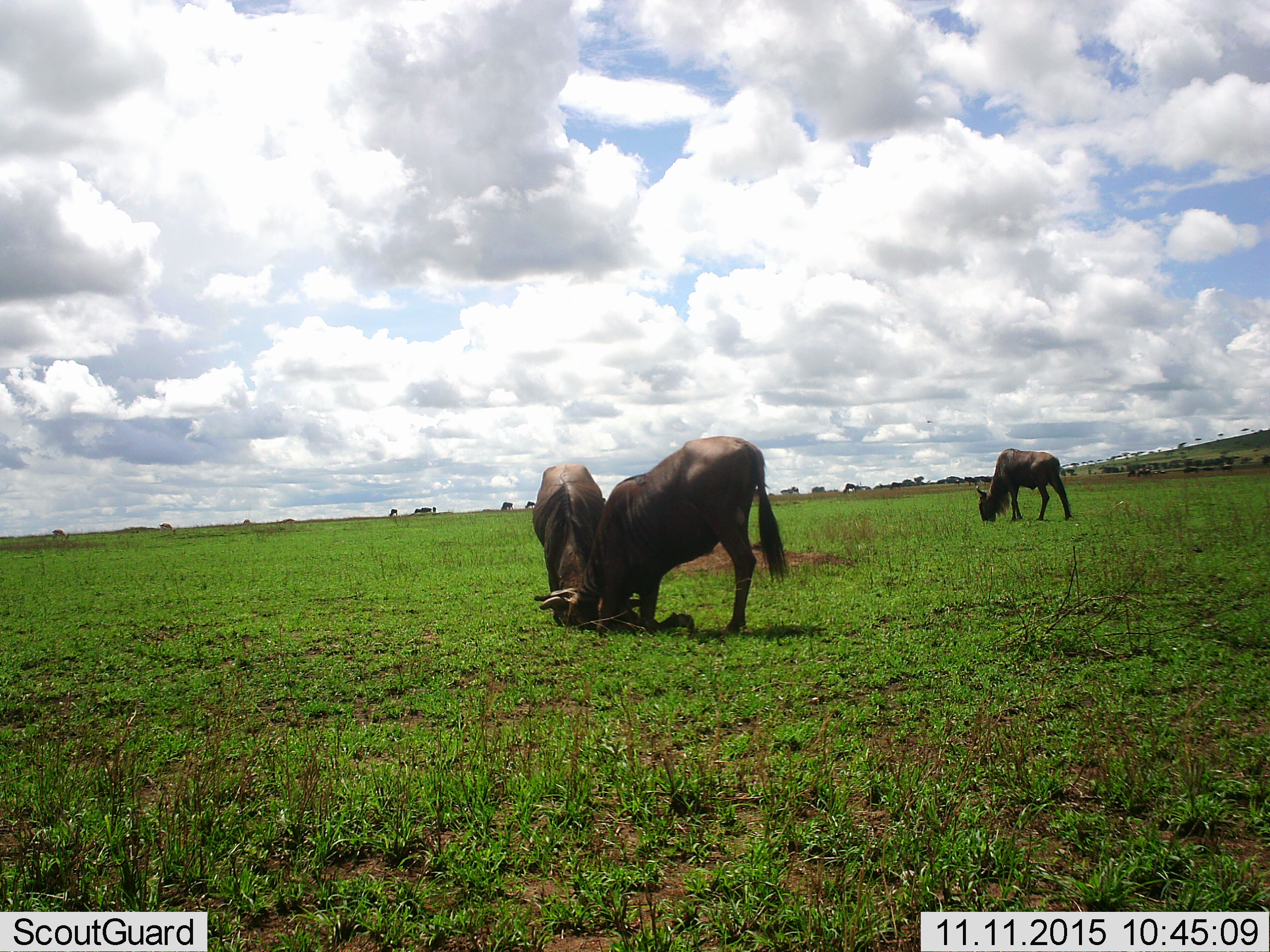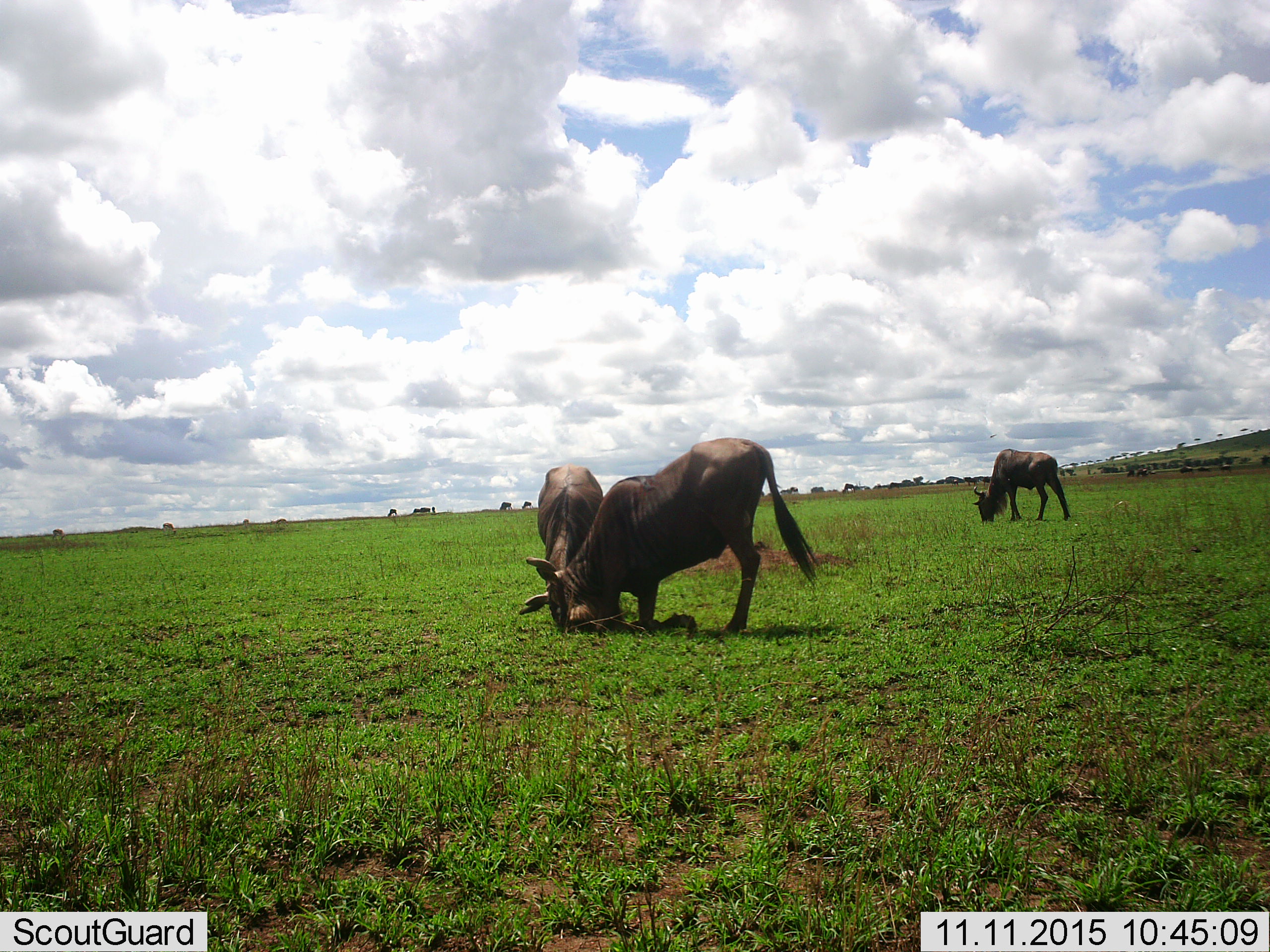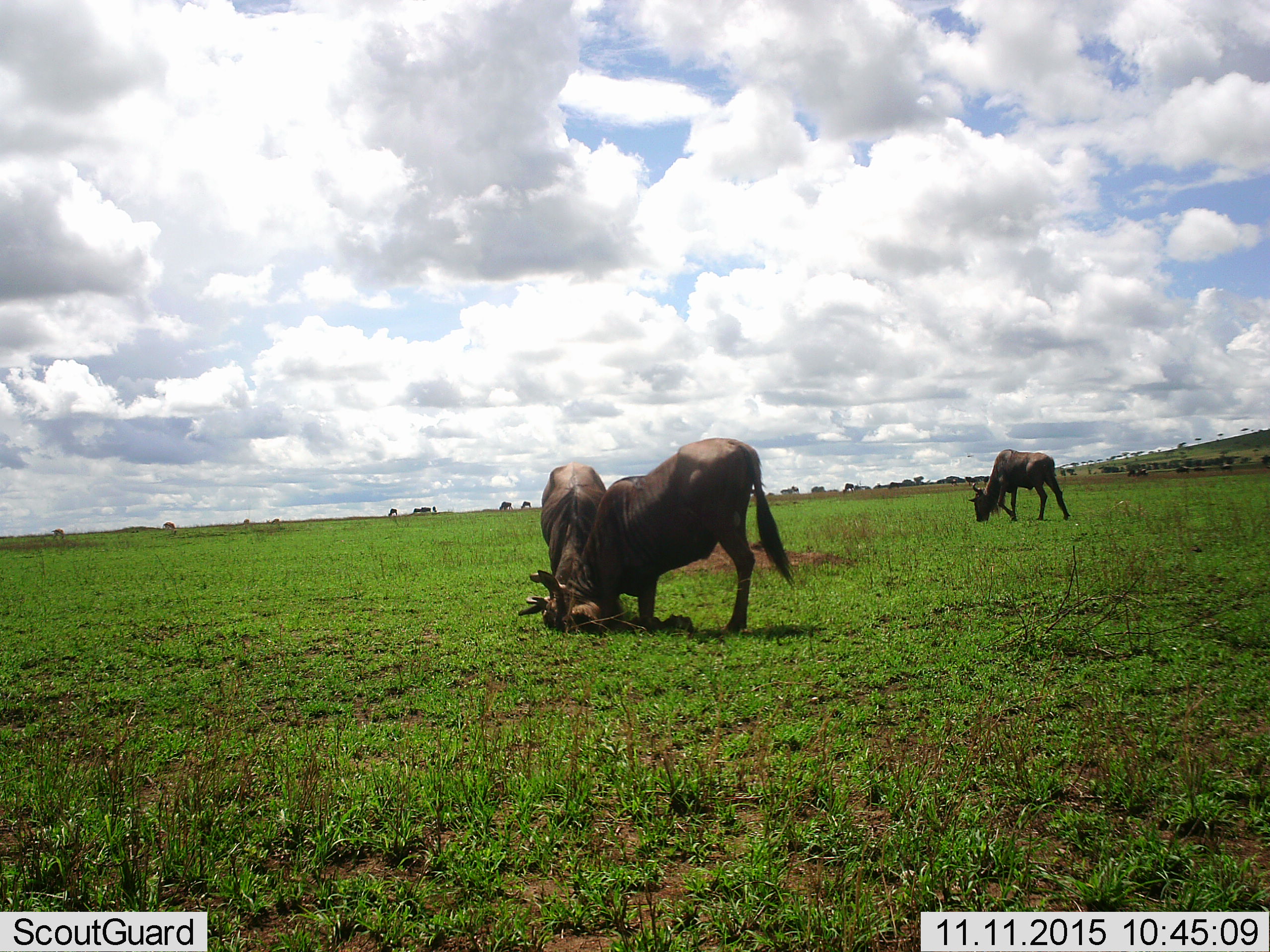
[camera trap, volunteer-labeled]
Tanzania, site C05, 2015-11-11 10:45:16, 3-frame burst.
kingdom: Animalia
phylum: Chordata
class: Mammalia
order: Artiodactyla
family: Bovidae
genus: Connochaetes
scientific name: Connochaetes taurinus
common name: blue wildebeest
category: wildebeest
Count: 3.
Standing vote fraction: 39%.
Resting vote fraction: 6%.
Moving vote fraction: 22%.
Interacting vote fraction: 61%.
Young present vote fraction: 11%.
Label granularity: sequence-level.